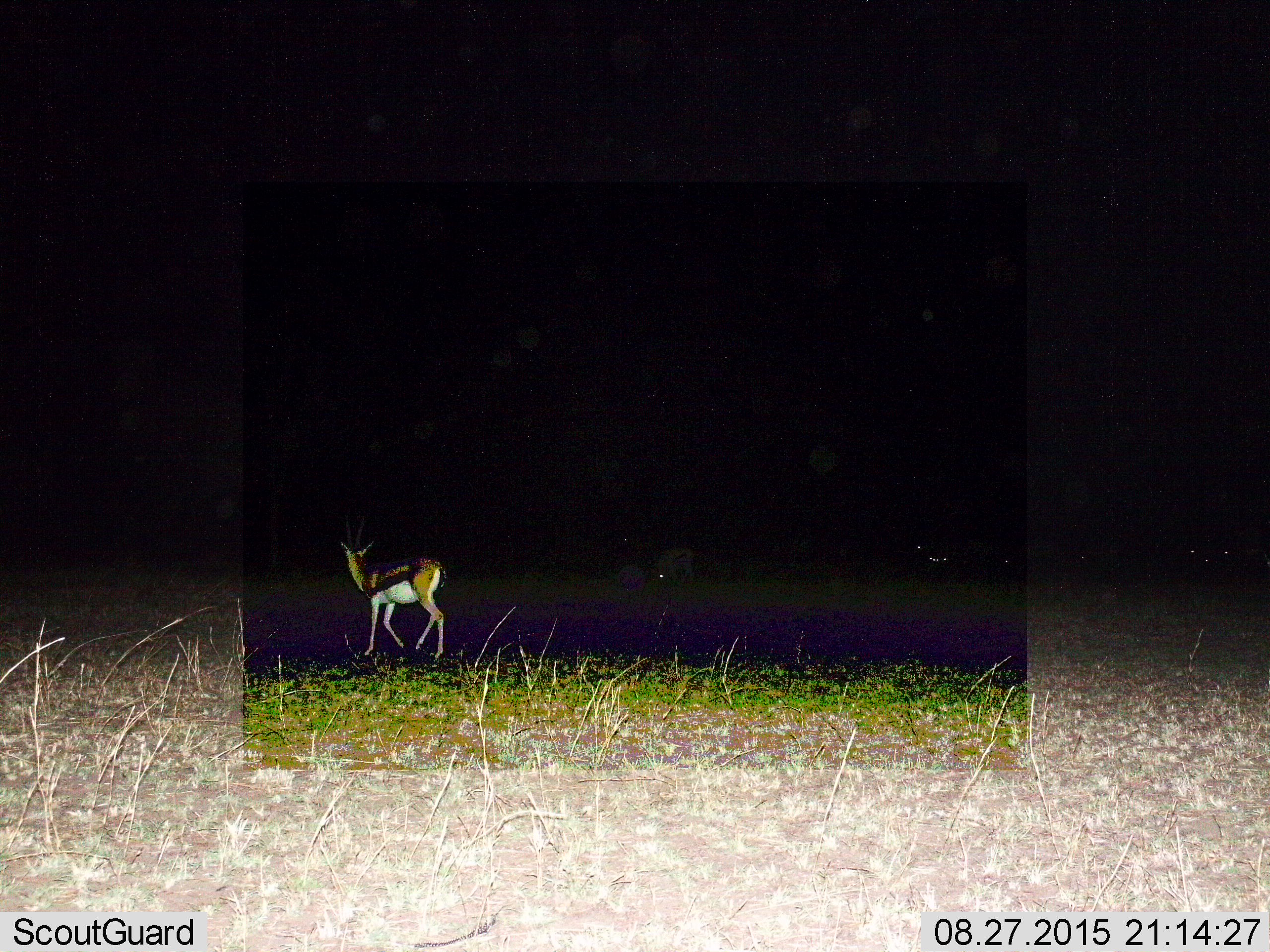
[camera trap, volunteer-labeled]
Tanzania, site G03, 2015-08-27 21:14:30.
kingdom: Animalia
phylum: Chordata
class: Mammalia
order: Artiodactyla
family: Bovidae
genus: Eudorcas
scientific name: Eudorcas thomsonii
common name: thomson's gazelle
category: gazellethomsons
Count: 1.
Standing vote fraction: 50%.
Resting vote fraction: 0%.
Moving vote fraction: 75%.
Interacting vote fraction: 0%.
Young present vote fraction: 0%.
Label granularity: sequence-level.